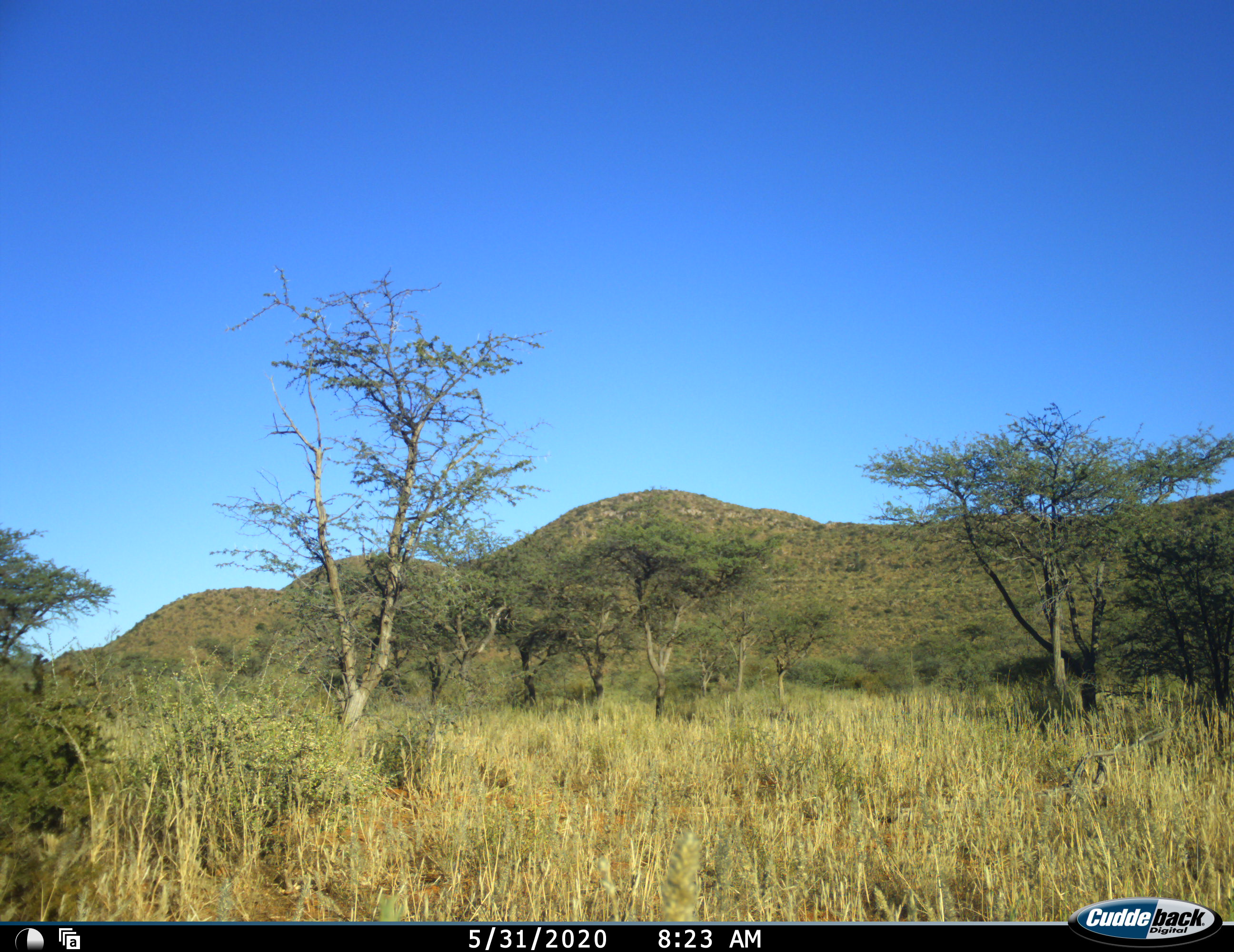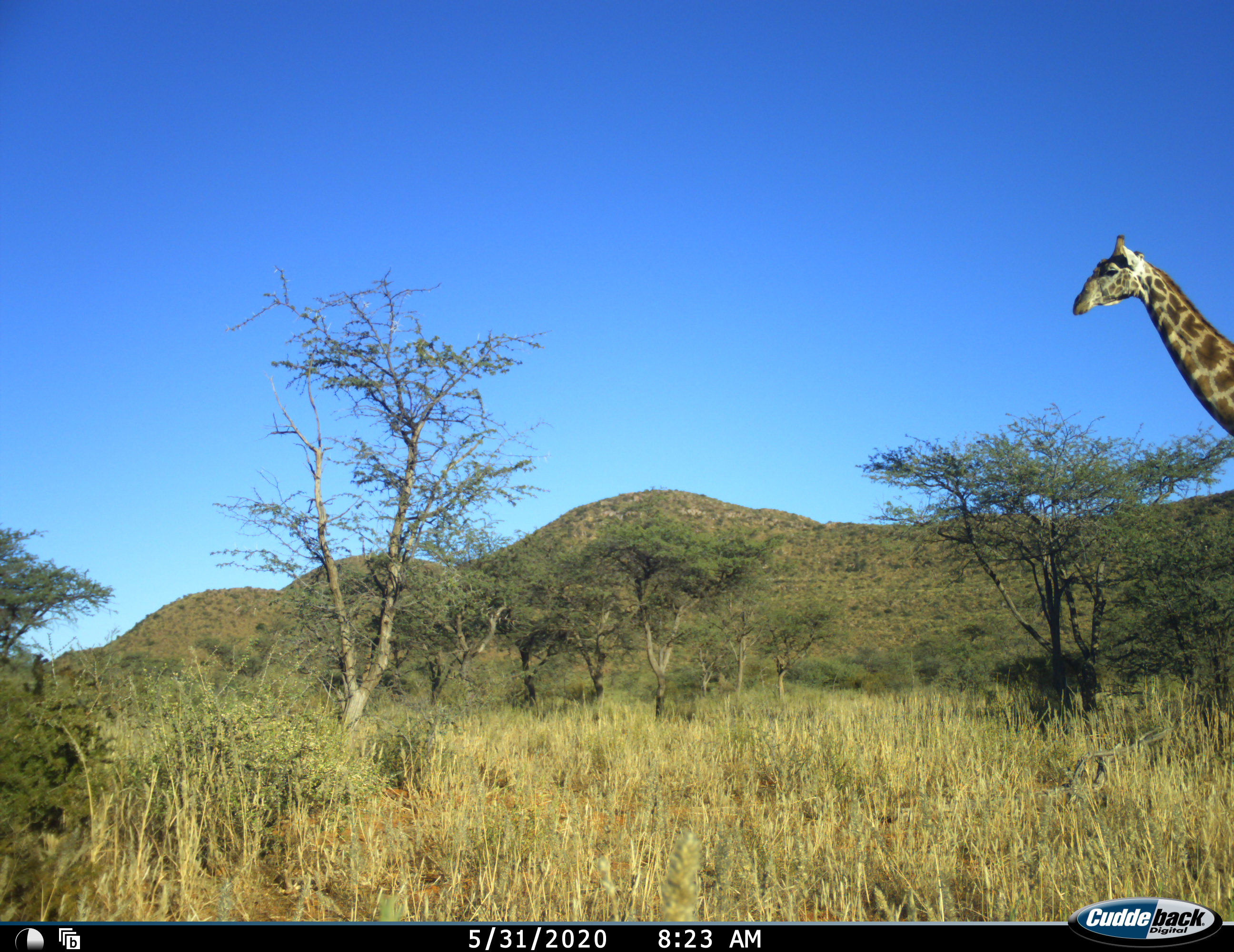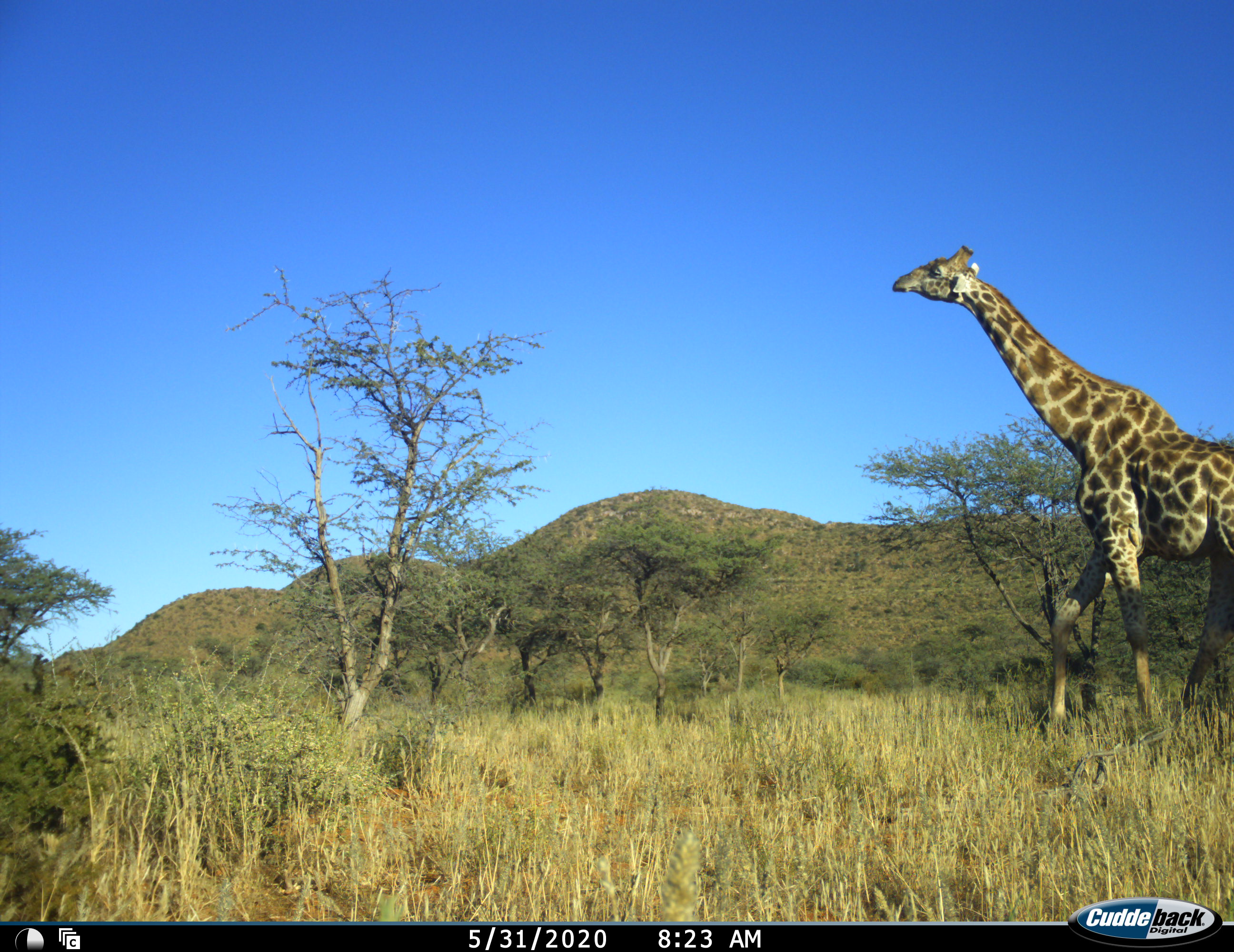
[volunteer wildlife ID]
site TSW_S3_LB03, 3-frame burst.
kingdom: Animalia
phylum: Chordata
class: Mammalia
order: Artiodactyla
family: Giraffidae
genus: Giraffa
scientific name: Giraffa camelopardalis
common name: giraffe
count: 1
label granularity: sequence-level